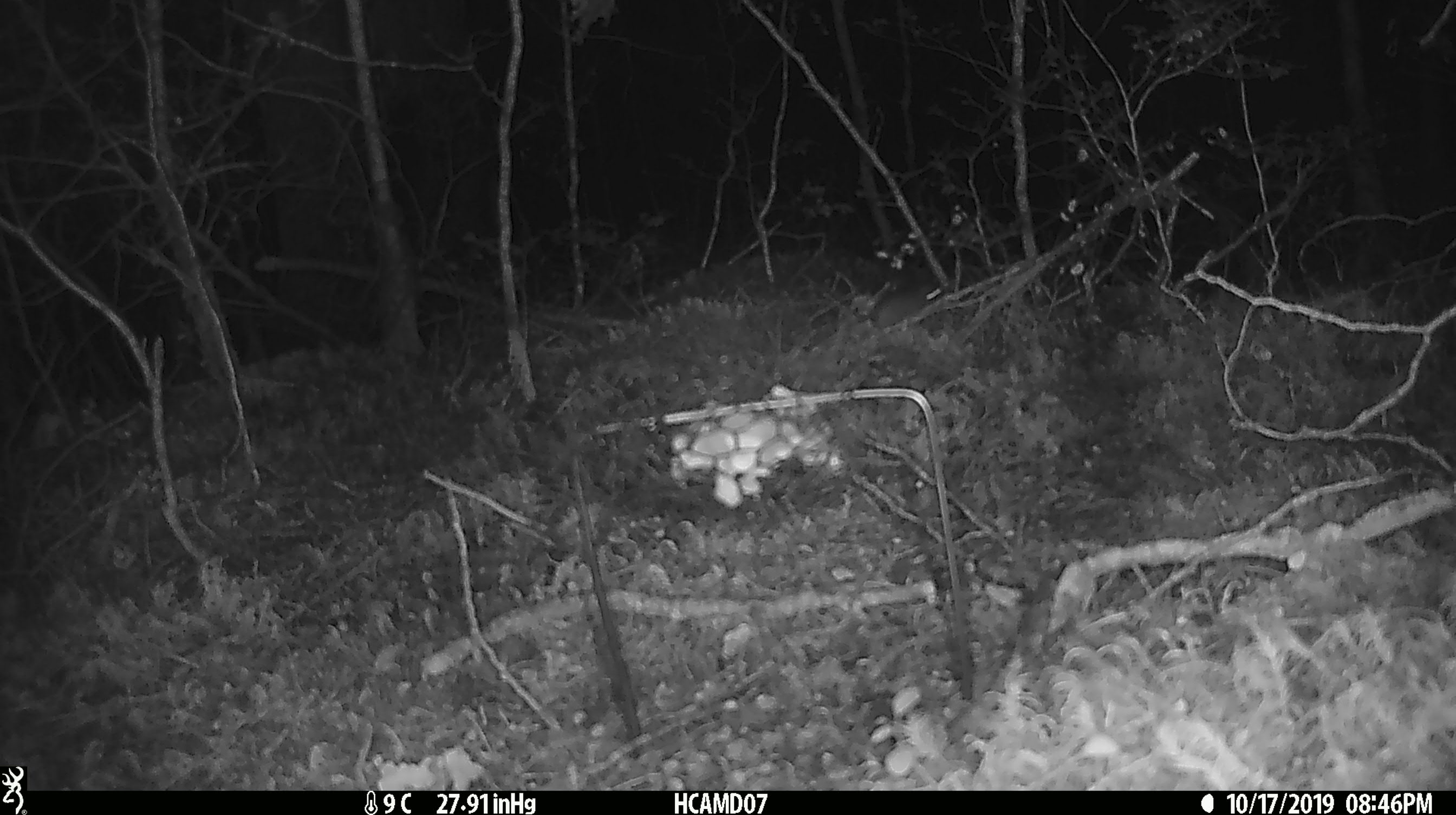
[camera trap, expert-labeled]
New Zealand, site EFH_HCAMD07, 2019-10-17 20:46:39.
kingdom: Animalia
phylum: Chordata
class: Mammalia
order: Rodentia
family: Muridae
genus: Mus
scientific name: Mus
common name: mouse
Mouse (Mus).